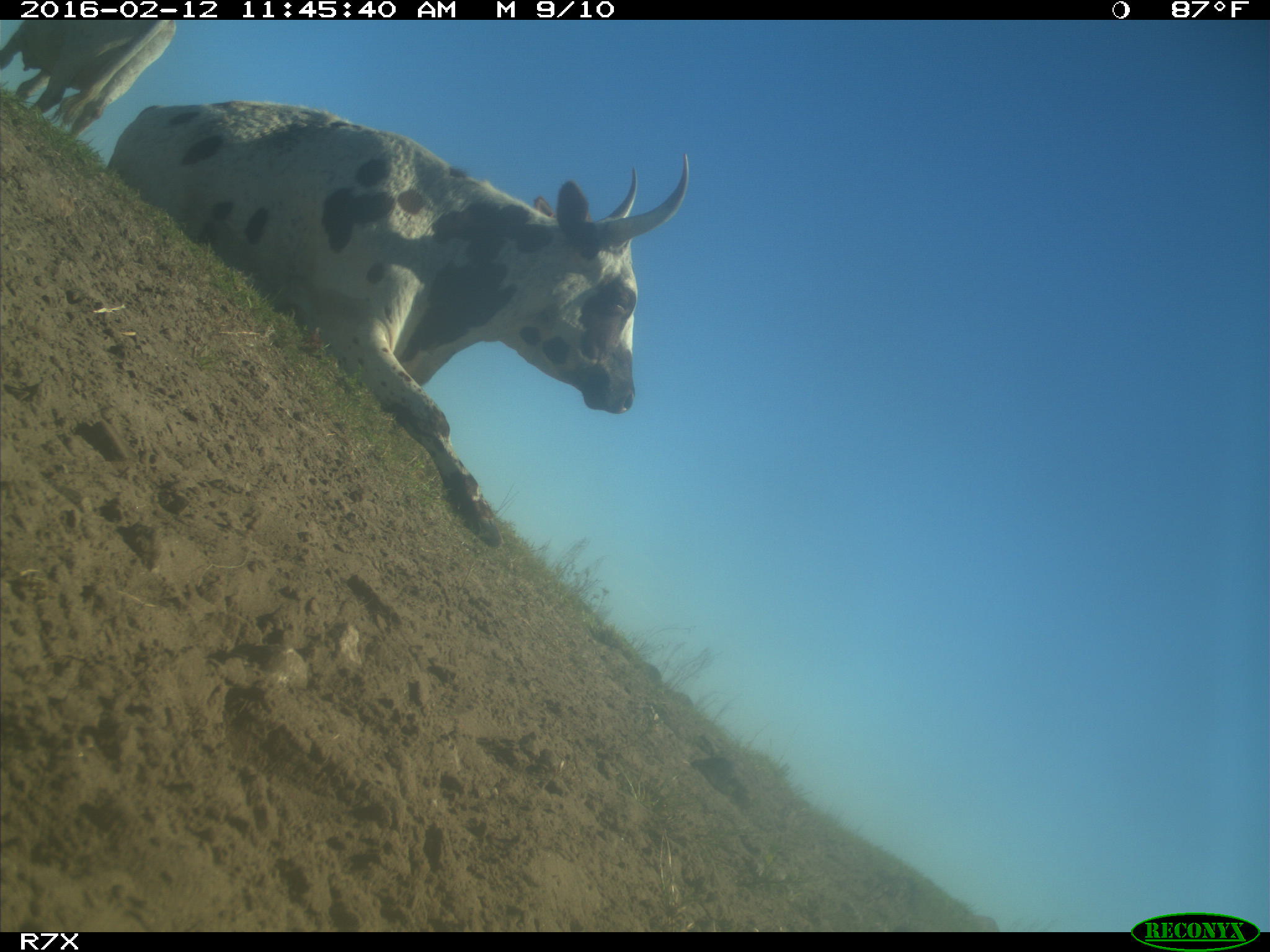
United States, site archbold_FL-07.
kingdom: Animalia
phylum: Chordata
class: Mammalia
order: Artiodactyla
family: Bovidae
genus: Bos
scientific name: Bos taurus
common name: domestic cow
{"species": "Bos taurus (domestic cow)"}